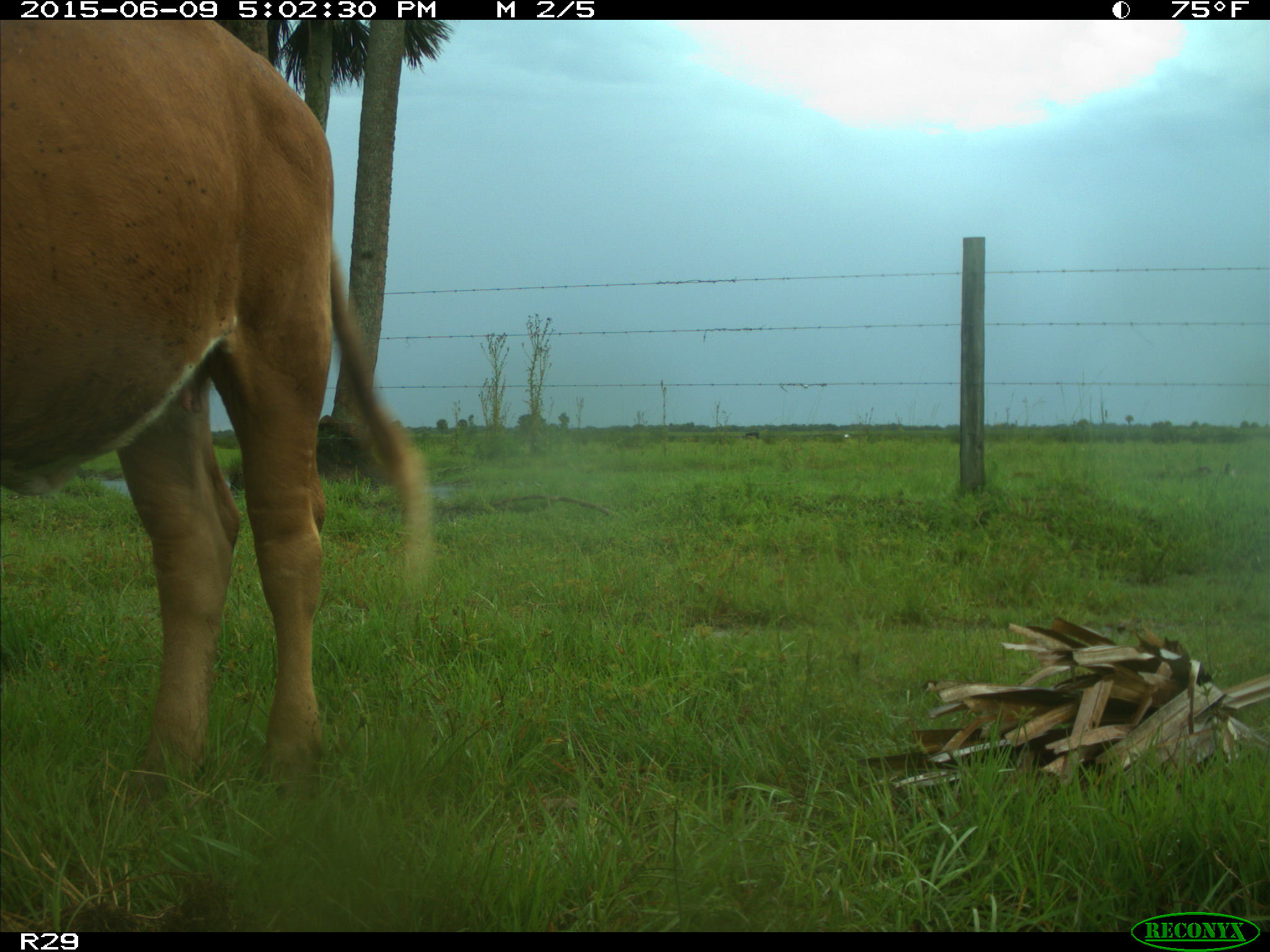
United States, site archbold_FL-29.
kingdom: Animalia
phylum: Chordata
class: Mammalia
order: Artiodactyla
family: Bovidae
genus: Bos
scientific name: Bos taurus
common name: domestic cow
Bos taurus (domestic cow).